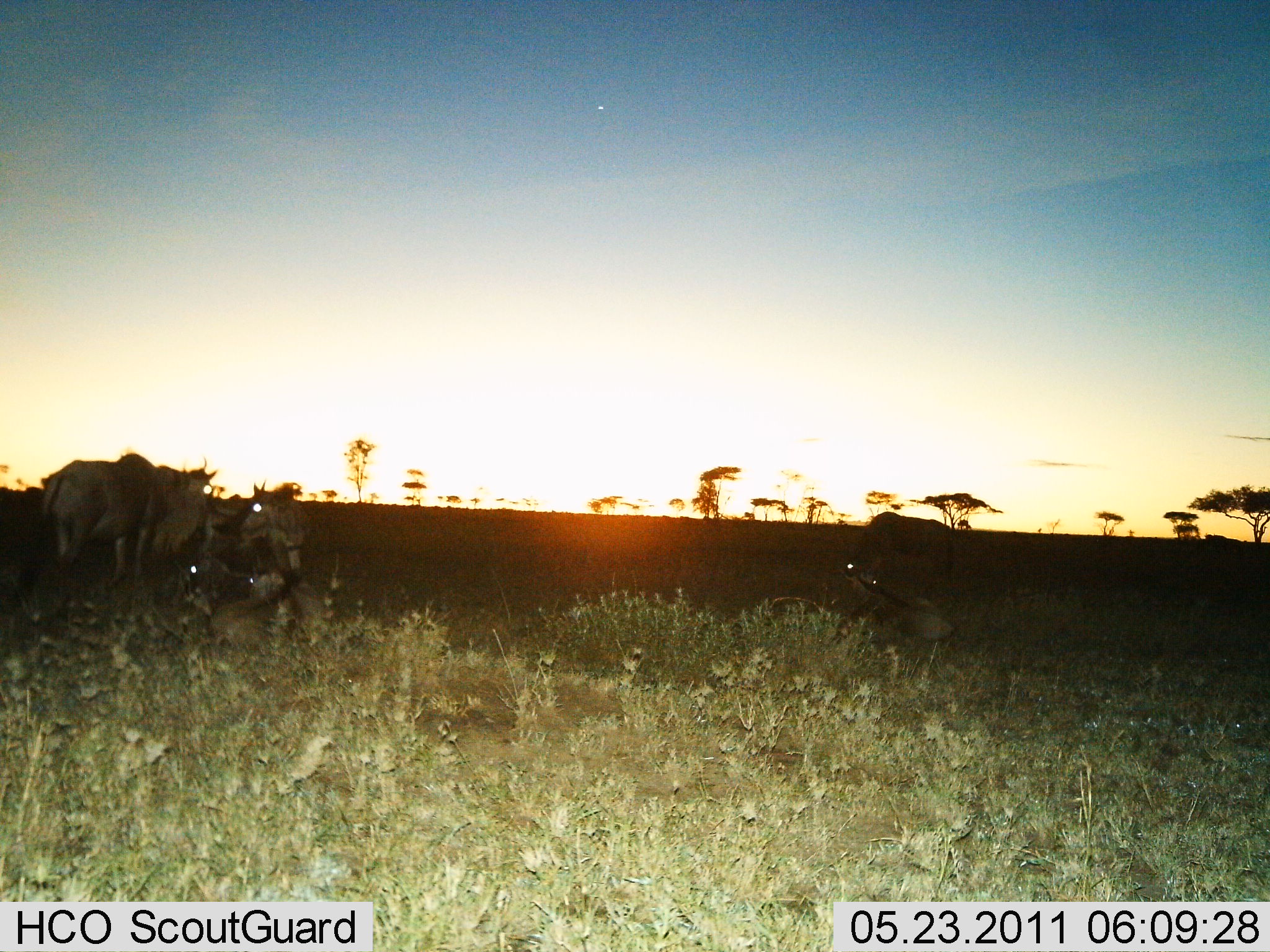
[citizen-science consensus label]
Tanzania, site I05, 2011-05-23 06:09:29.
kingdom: Animalia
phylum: Chordata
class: Mammalia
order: Artiodactyla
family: Bovidae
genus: Connochaetes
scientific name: Connochaetes taurinus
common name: blue wildebeest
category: wildebeest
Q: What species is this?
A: Wildebeest (blue wildebeest) (Connochaetes taurinus).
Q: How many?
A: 5.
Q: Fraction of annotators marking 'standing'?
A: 73%.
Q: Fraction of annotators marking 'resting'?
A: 91%.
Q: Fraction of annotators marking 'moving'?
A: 0%.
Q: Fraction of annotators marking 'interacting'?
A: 0%.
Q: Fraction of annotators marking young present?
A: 0%.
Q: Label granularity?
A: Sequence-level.